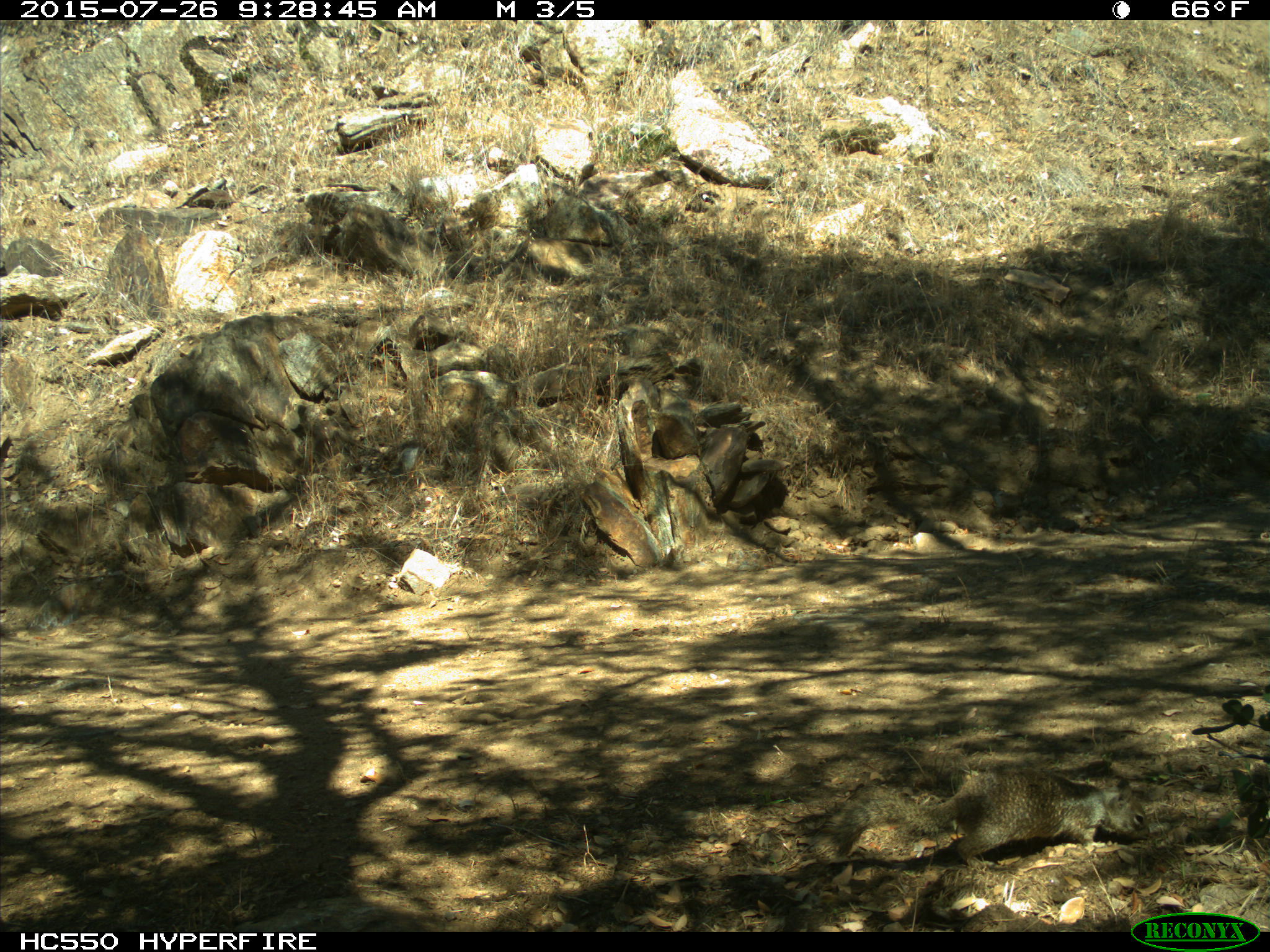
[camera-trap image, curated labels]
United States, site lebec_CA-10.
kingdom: Animalia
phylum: Chordata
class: Mammalia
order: Rodentia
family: Sciuridae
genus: Otospermophilus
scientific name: Otospermophilus beecheyi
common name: california ground squirrel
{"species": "Otospermophilus beecheyi (california ground squirrel)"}